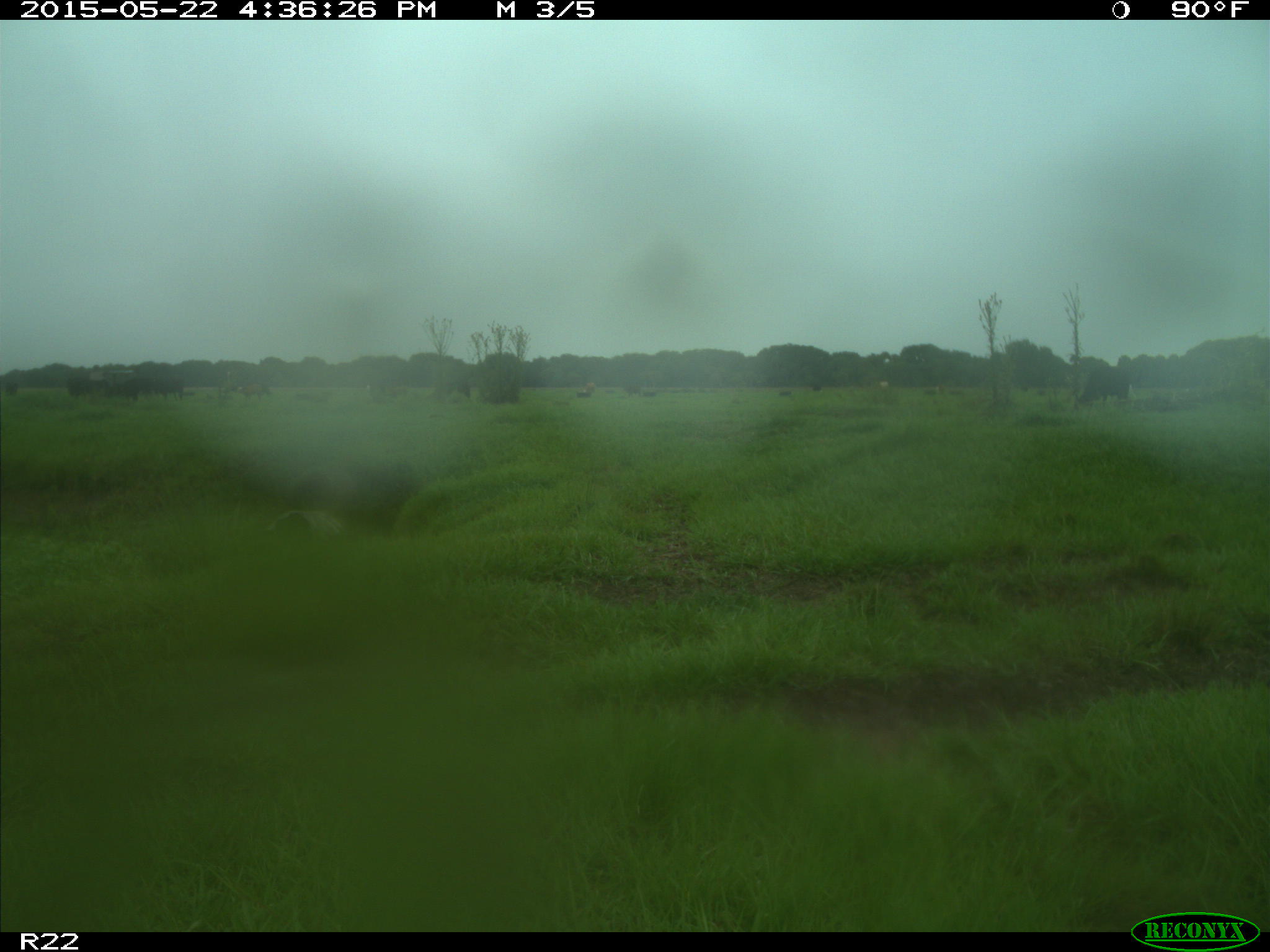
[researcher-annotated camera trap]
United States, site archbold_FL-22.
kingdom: Animalia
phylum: Chordata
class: Mammalia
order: Artiodactyla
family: Bovidae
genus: Bos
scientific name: Bos taurus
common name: domestic cow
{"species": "Bos taurus (domestic cow)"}